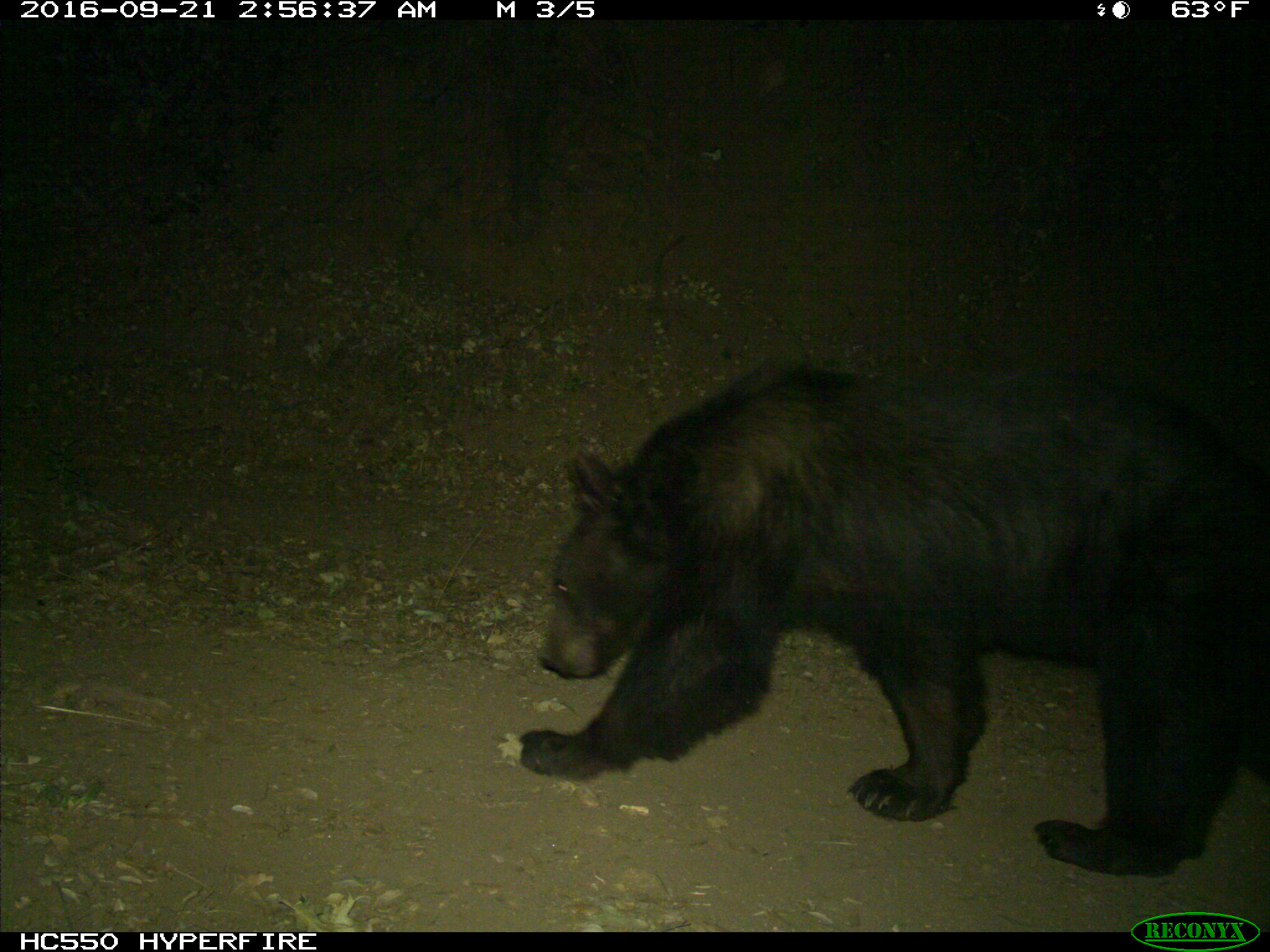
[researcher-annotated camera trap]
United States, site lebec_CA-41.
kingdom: Animalia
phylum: Chordata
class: Mammalia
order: Carnivora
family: Ursidae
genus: Ursus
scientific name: Ursus americanus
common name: american black bear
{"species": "Ursus americanus (american black bear)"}